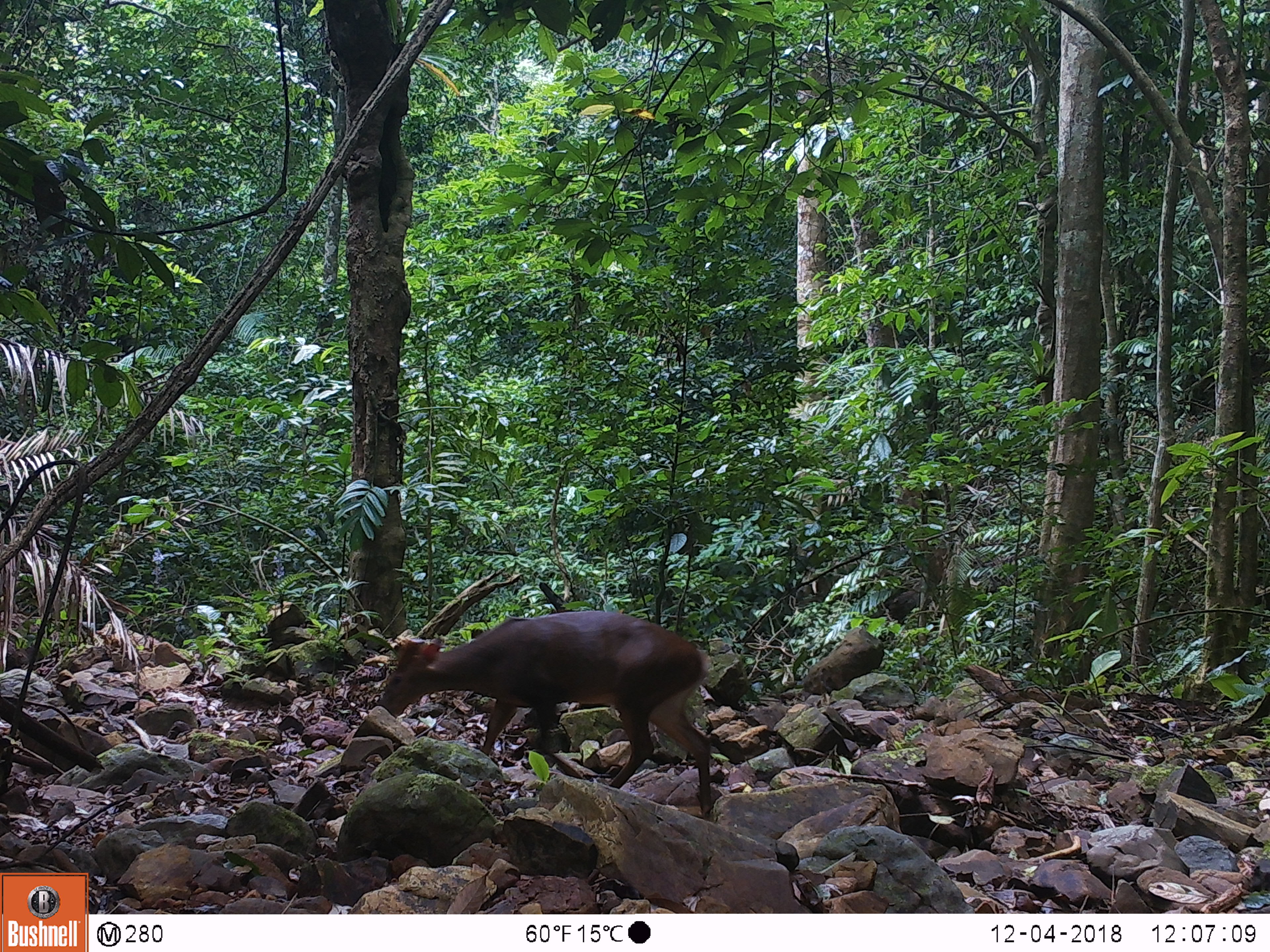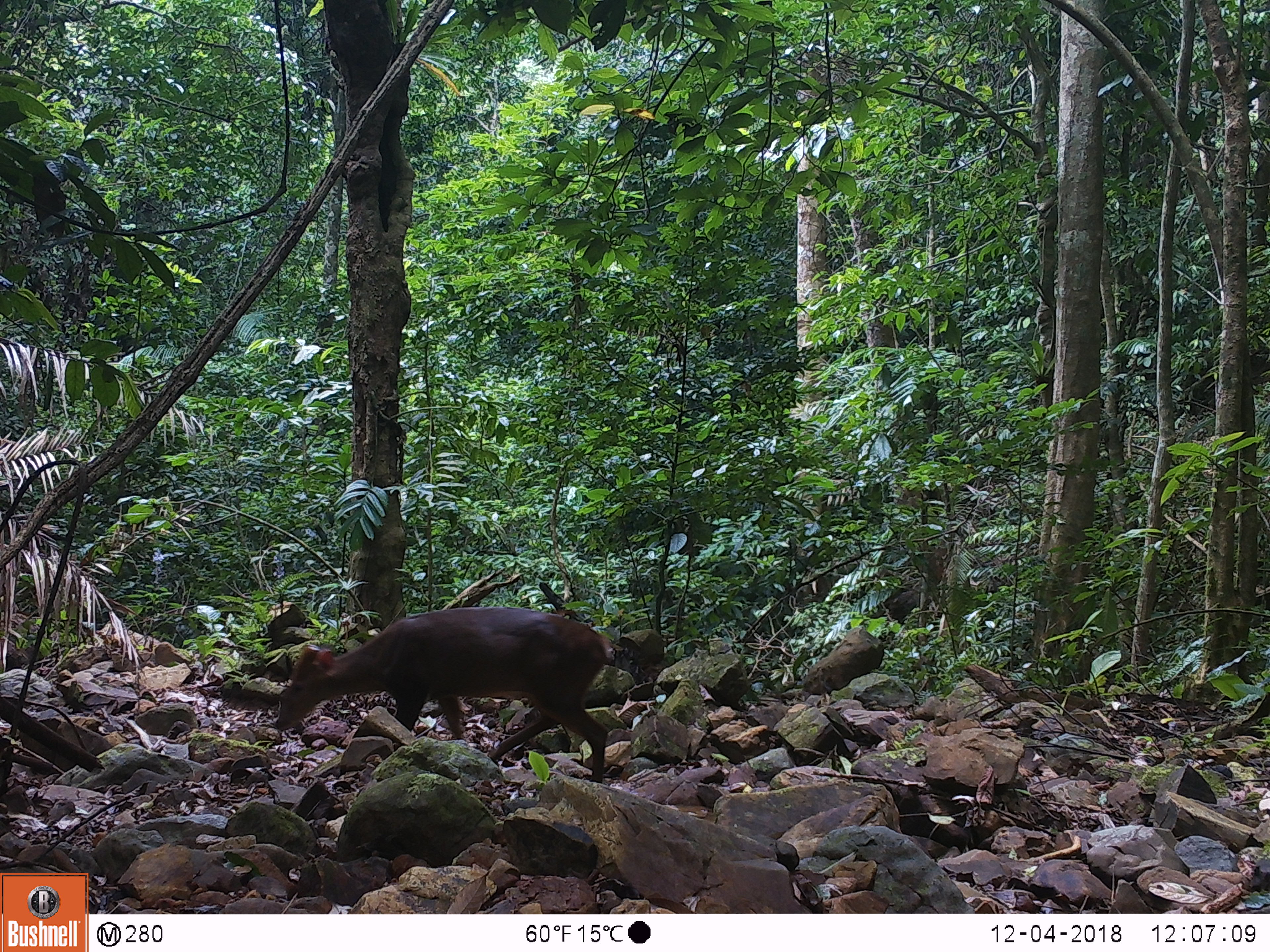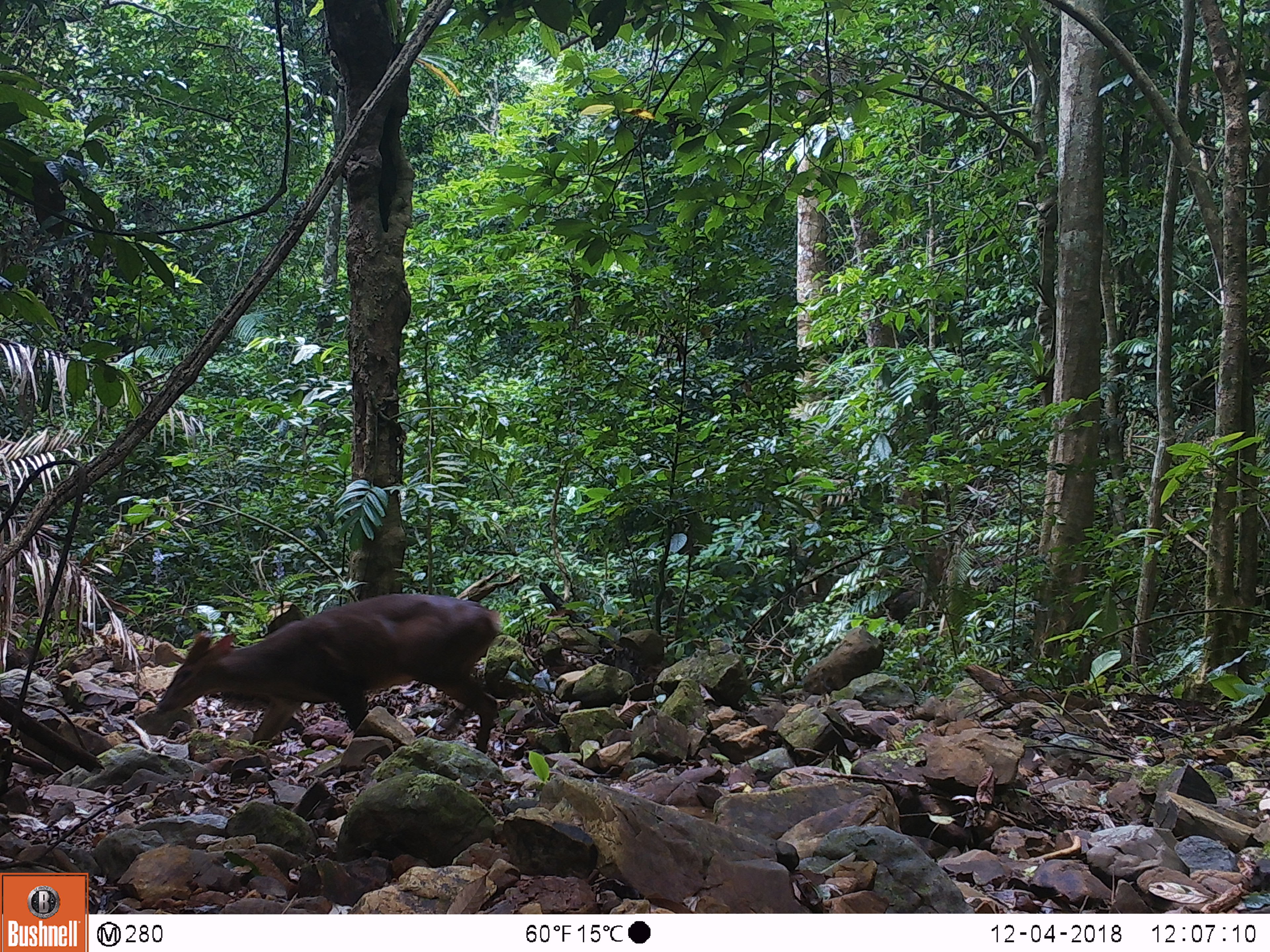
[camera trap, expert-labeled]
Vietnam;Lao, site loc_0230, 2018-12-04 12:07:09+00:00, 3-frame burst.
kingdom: Animalia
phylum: Chordata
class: Mammalia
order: Artiodactyla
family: Cervidae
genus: Muntiacus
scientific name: Muntiacus vuquangensis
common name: large-antlered muntjac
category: large antlered muntjac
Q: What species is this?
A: Large antlered muntjac (large-antlered muntjac) (Muntiacus vuquangensis).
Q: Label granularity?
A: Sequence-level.